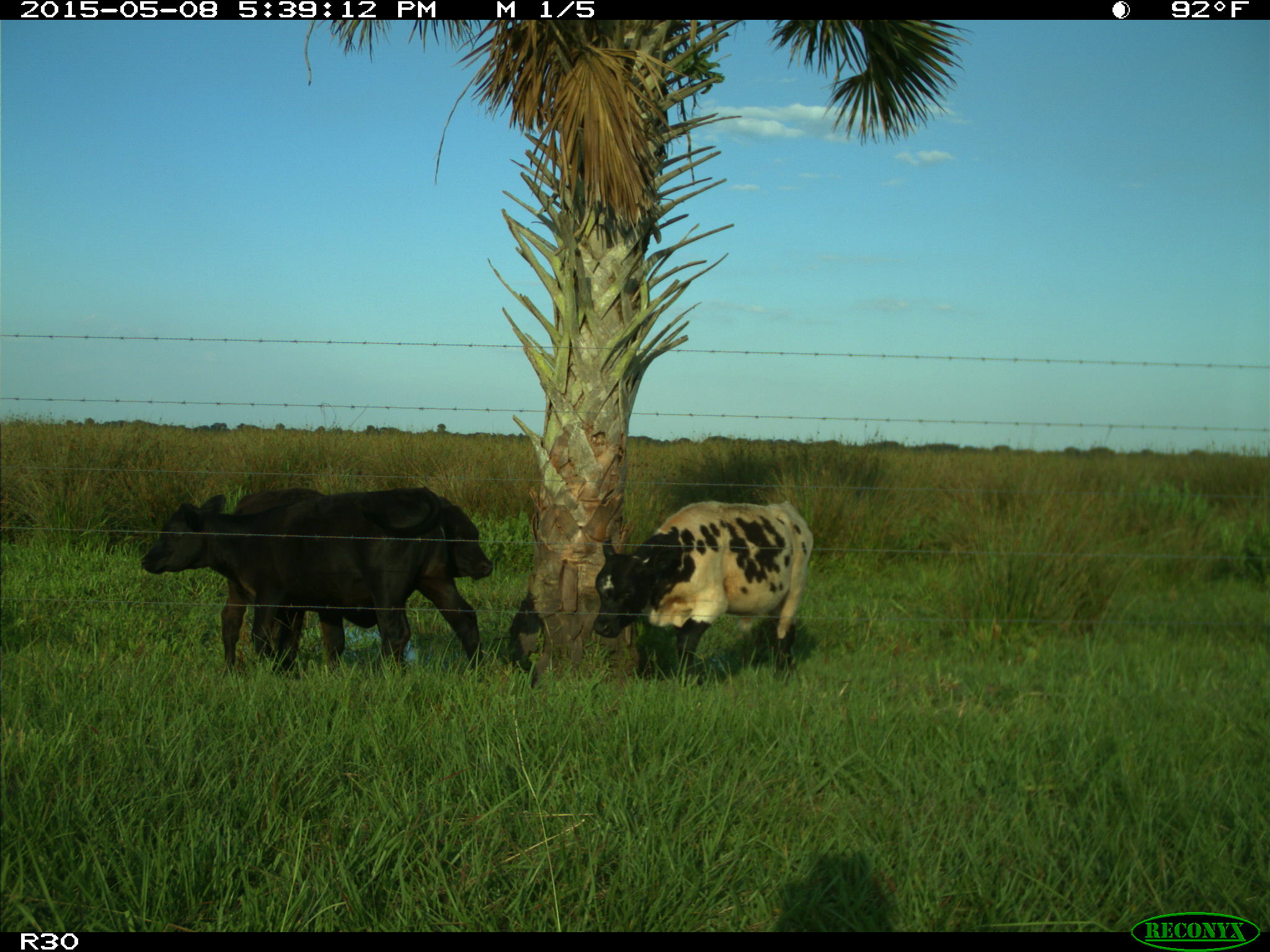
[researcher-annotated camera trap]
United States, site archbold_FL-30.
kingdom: Animalia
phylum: Chordata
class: Mammalia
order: Artiodactyla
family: Bovidae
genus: Bos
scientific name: Bos taurus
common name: domestic cow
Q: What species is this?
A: Bos taurus (domestic cow).